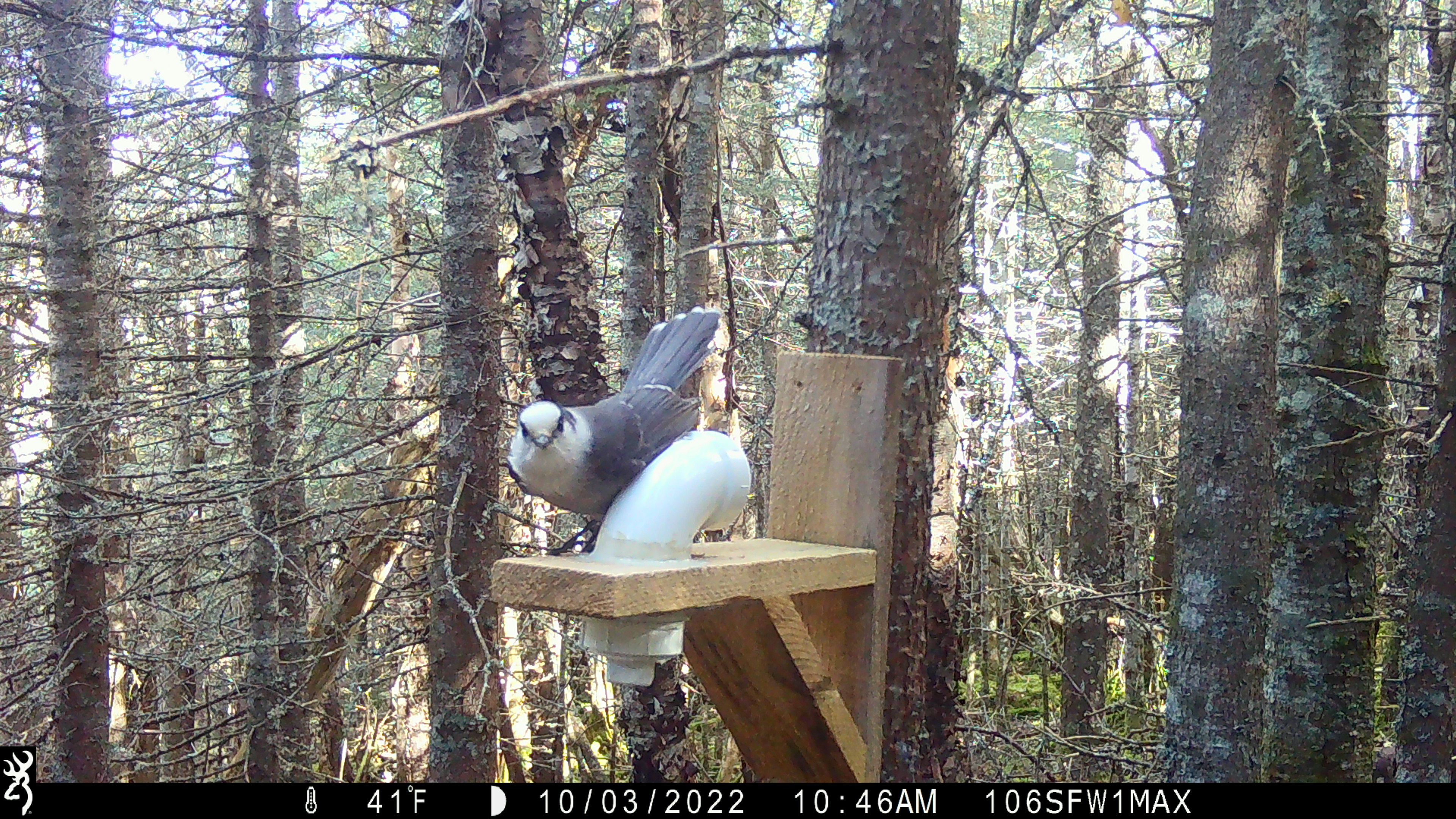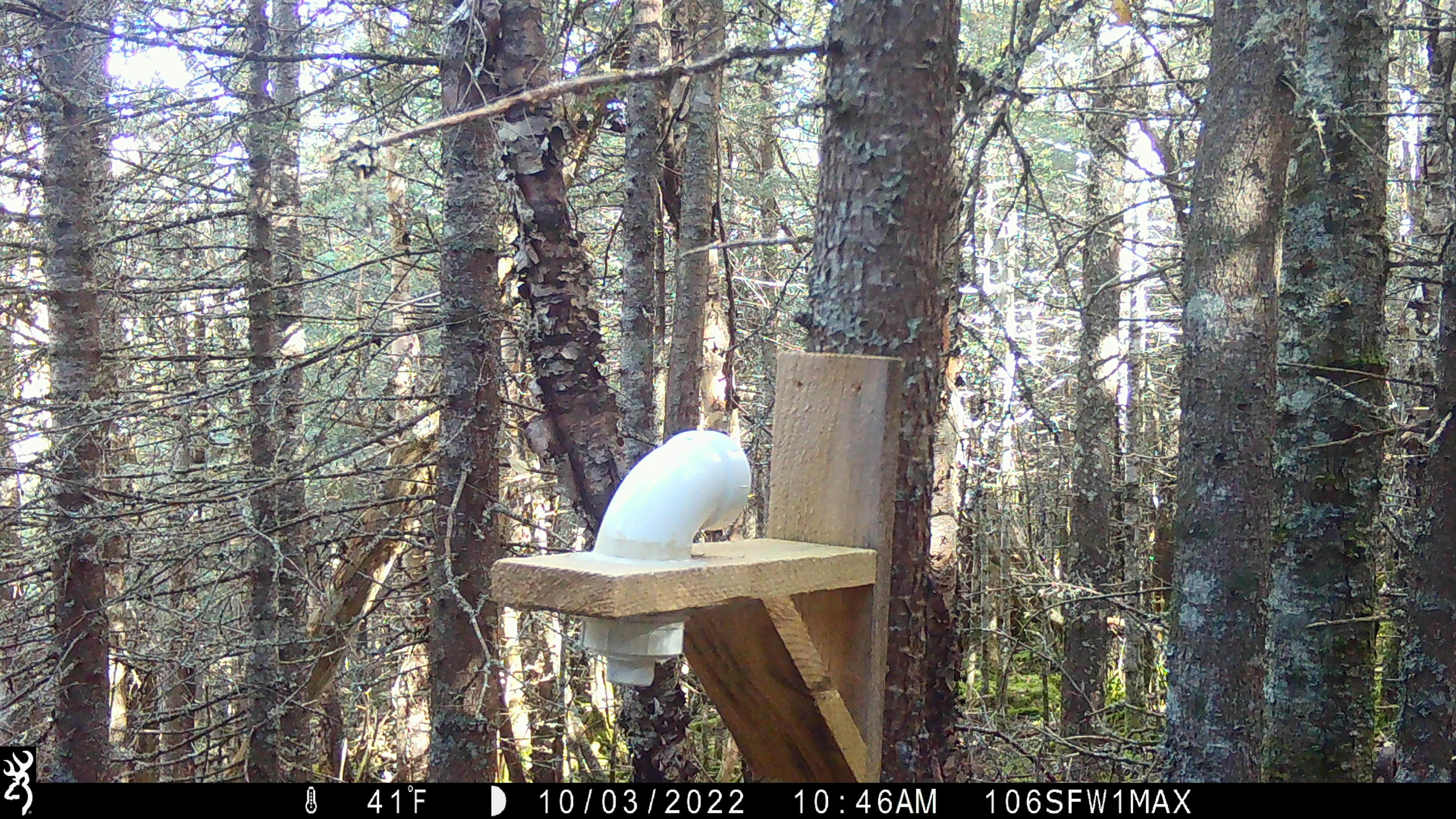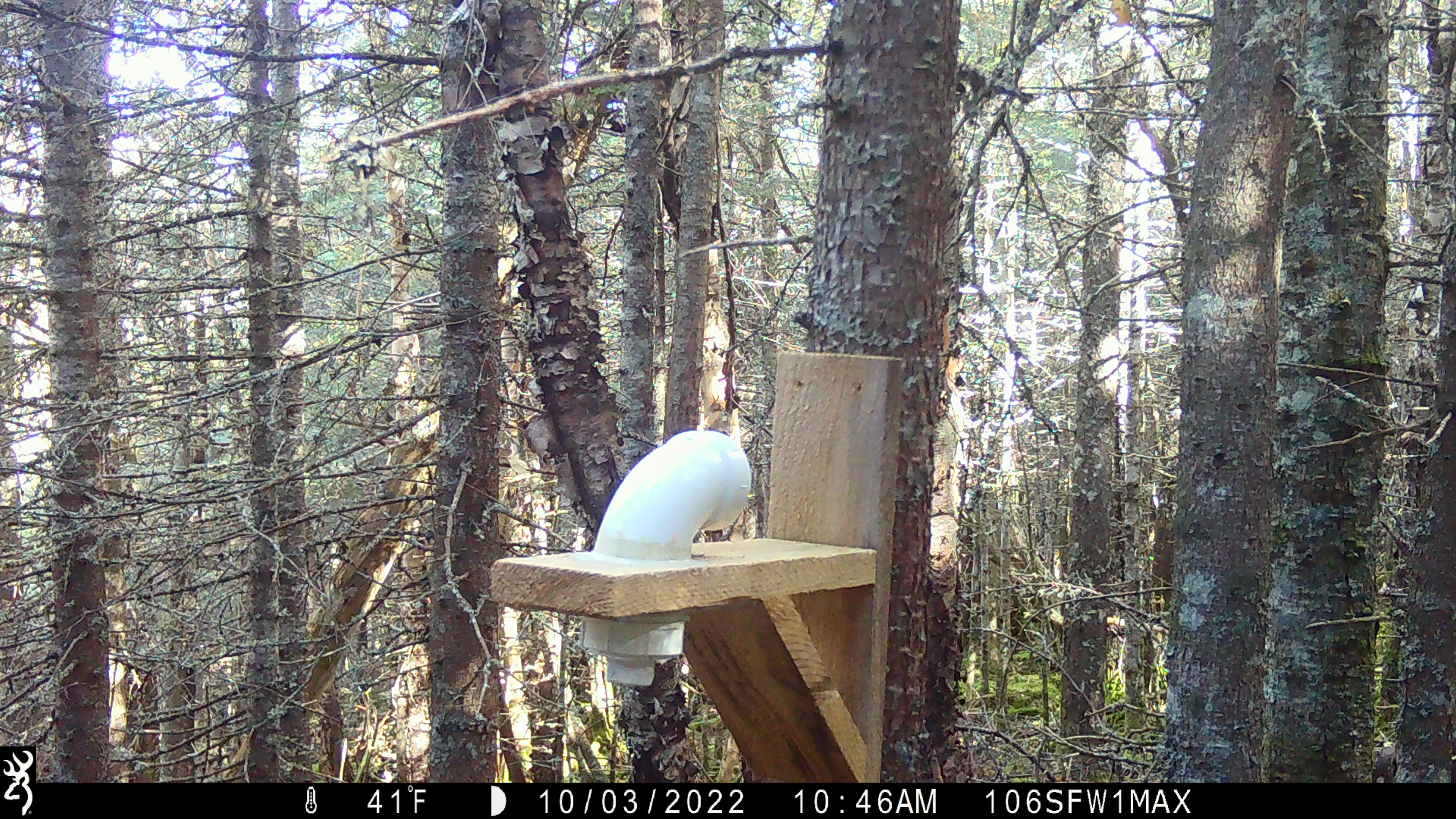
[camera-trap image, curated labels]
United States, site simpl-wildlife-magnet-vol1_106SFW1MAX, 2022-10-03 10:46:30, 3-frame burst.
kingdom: Animalia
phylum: Chordata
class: Aves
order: Passeriformes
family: Corvidae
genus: Perisoreus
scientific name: Perisoreus canadensis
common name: canada jay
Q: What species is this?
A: Canada jay (Perisoreus canadensis).